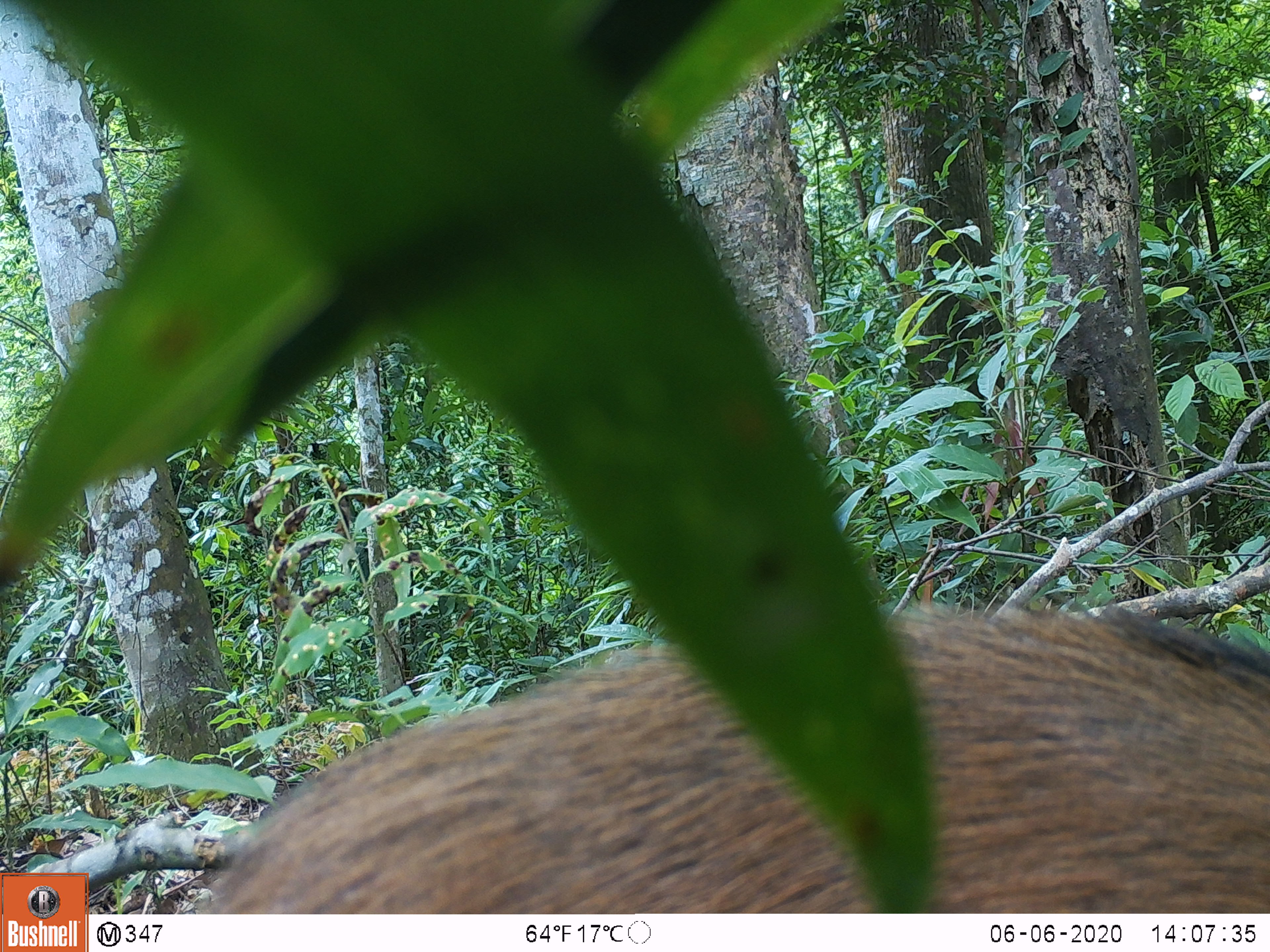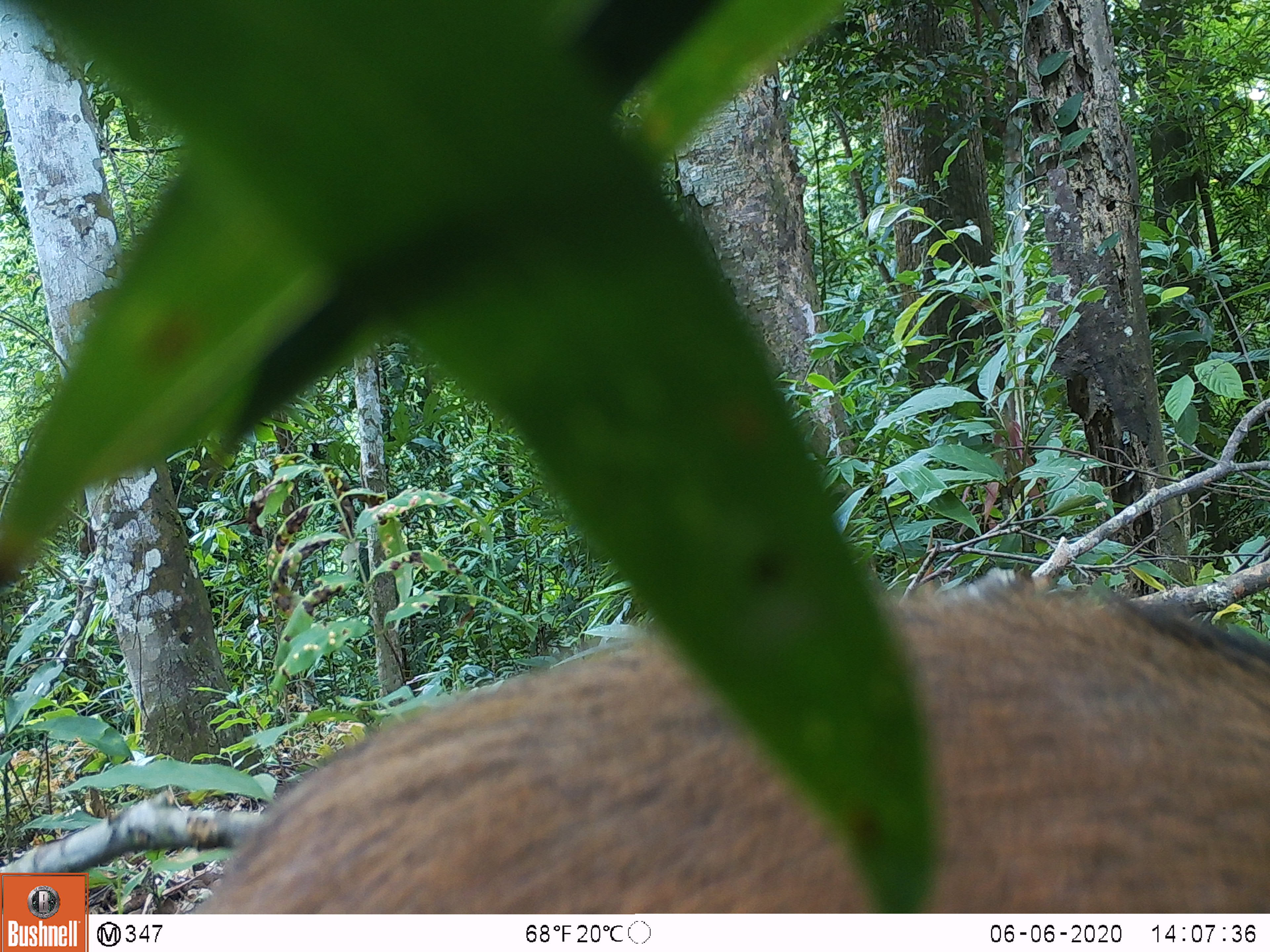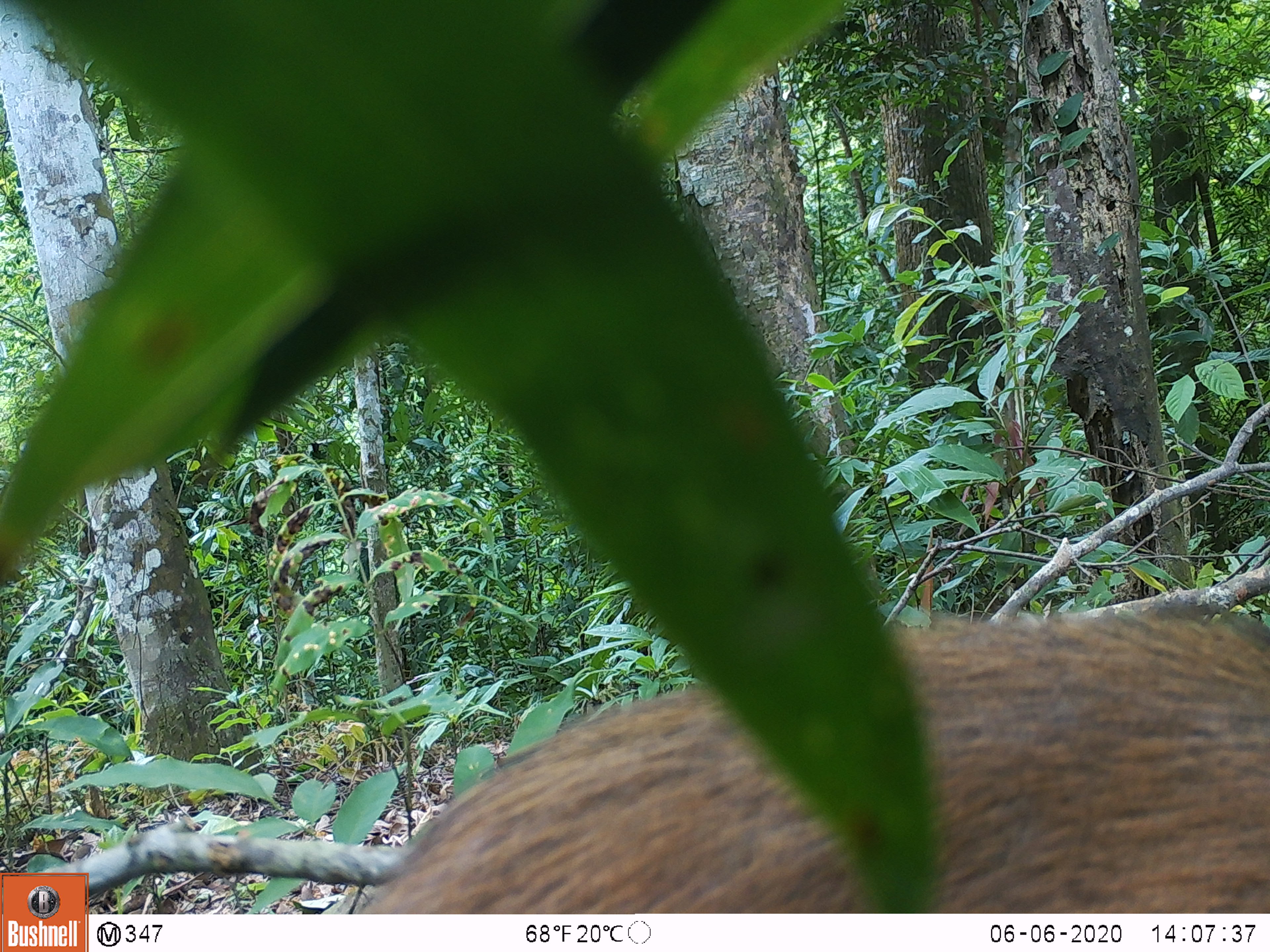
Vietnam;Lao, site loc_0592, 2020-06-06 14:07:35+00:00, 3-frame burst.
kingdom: Animalia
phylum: Chordata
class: Mammalia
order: Artiodactyla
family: Suidae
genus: Sus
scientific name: Sus scrofa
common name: eurasian wild pig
Eurasian wild pig (Sus scrofa). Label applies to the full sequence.